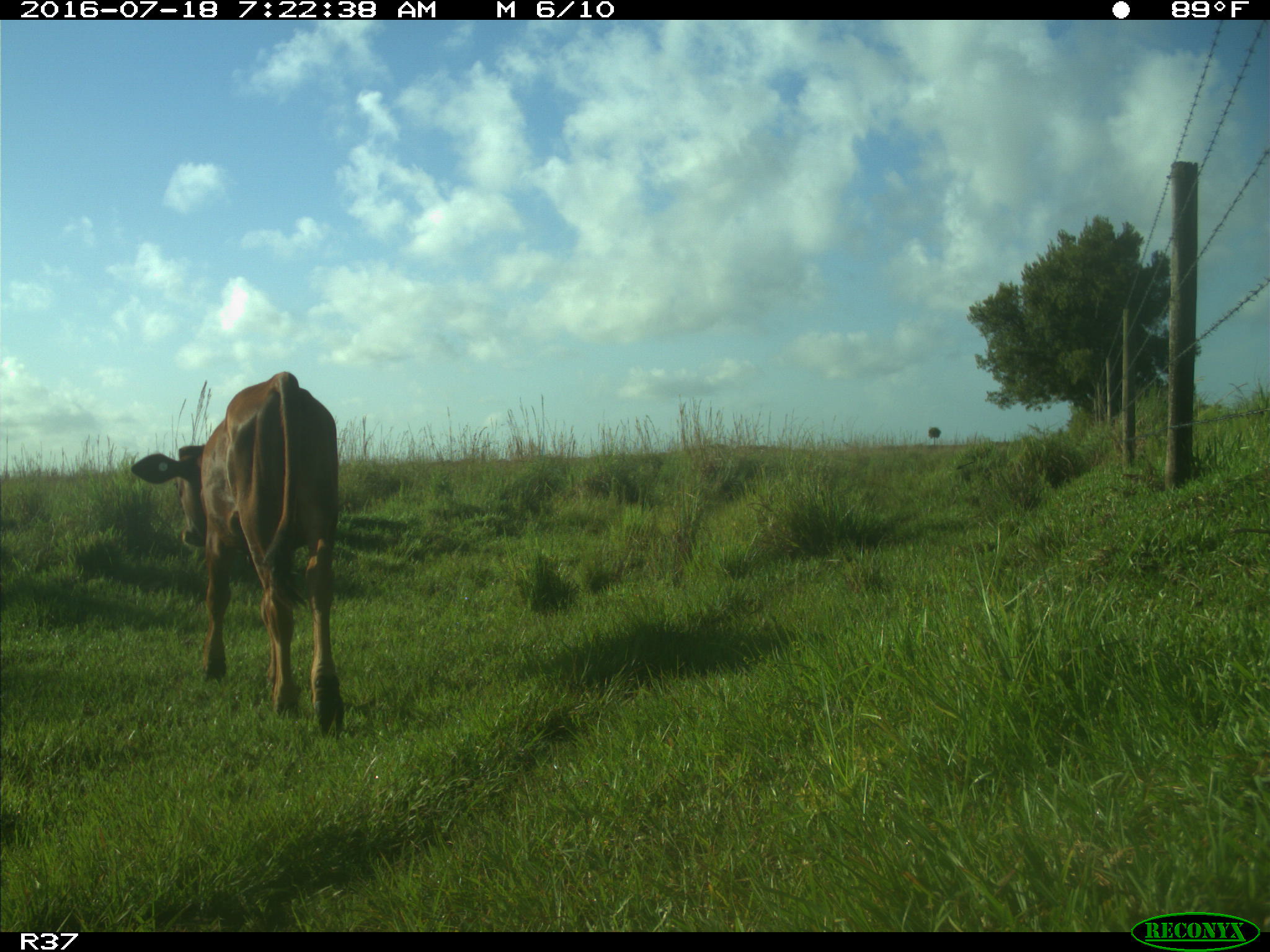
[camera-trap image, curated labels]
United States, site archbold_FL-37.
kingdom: Animalia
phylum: Chordata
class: Mammalia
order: Artiodactyla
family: Bovidae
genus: Bos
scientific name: Bos taurus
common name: domestic cow